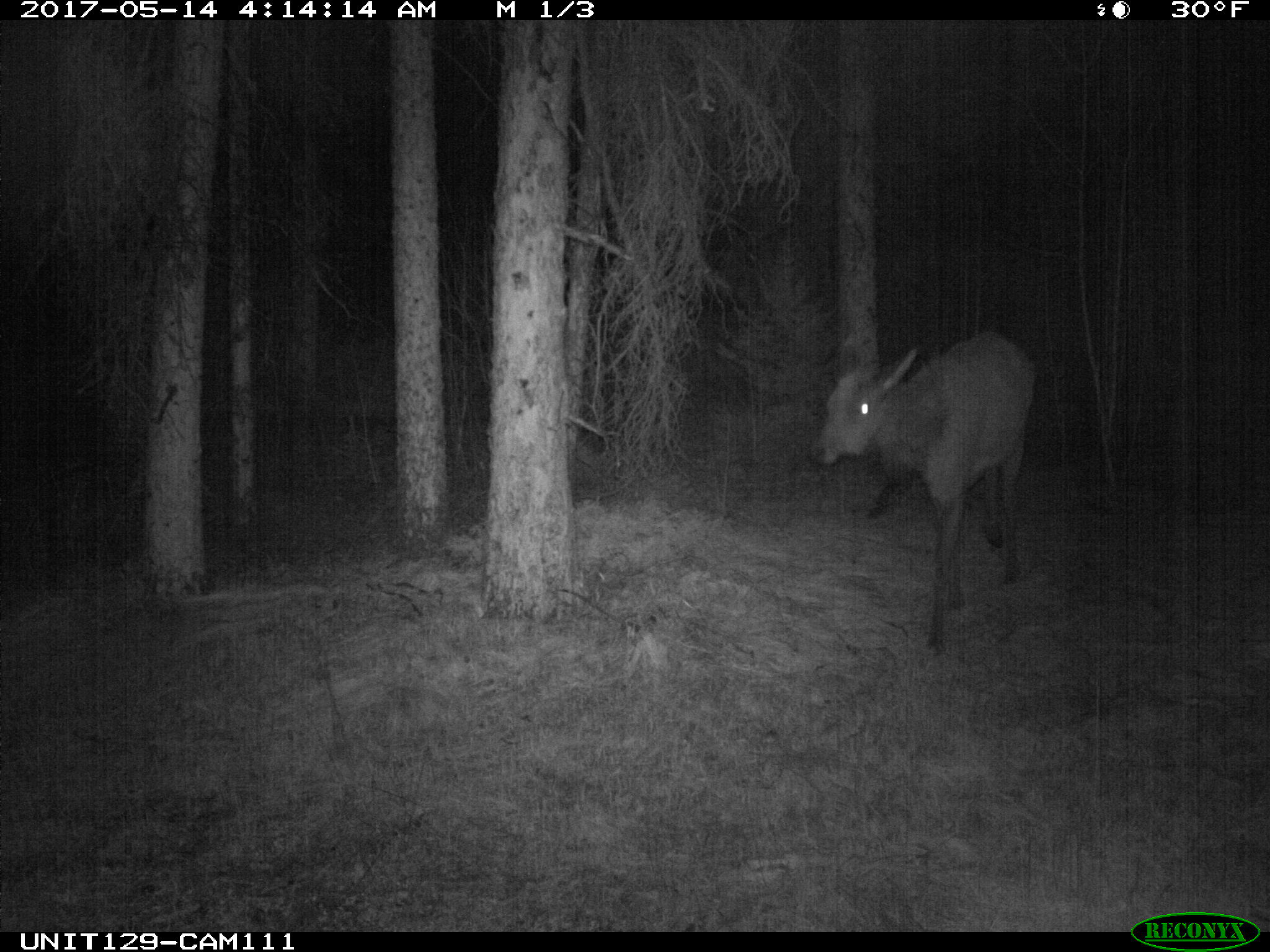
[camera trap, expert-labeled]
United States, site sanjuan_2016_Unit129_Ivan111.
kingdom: Animalia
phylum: Chordata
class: Mammalia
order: Artiodactyla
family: Cervidae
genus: Cervus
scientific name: Cervus elaphus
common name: red deer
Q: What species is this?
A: Cervus elaphus (red deer).